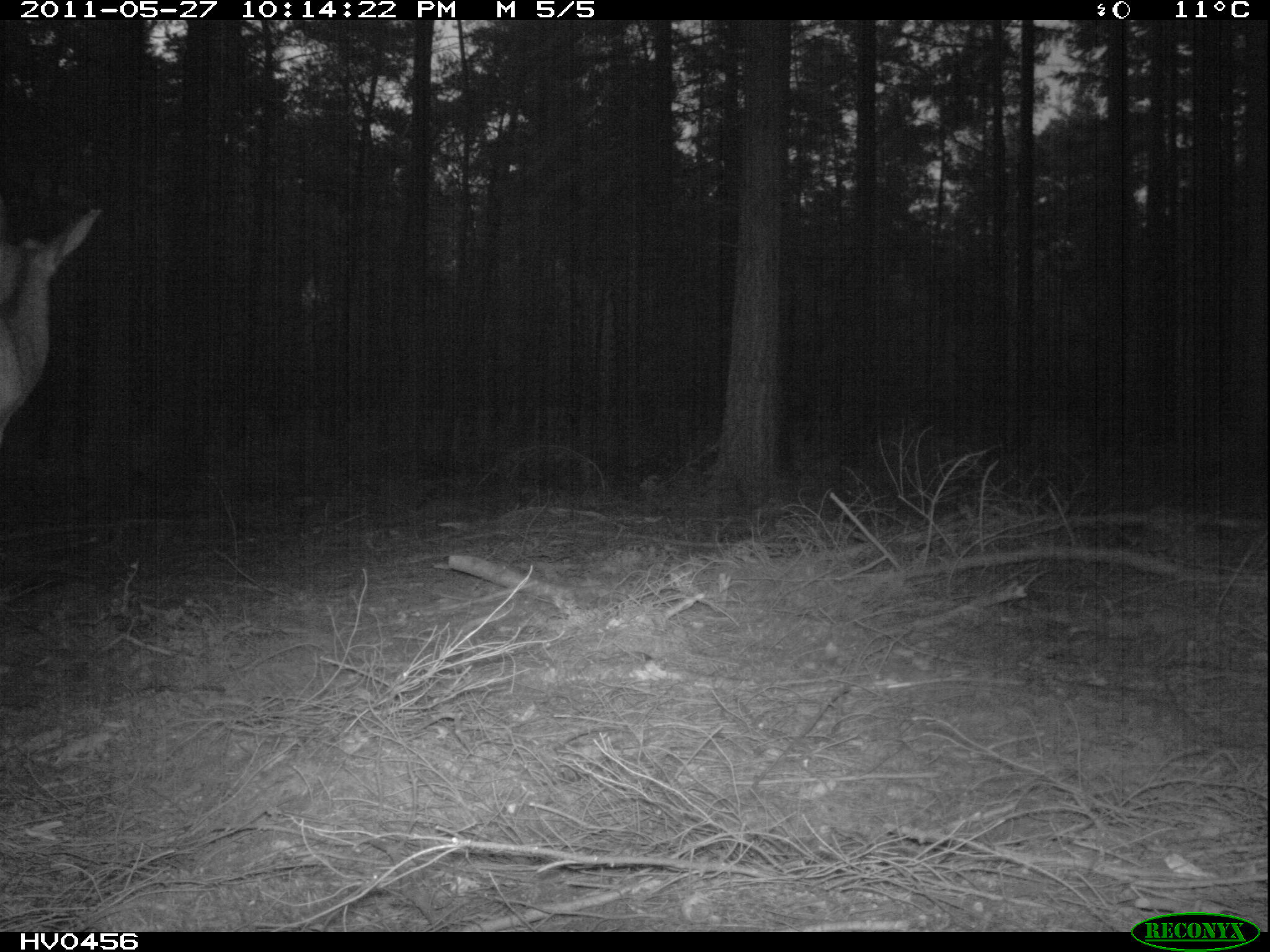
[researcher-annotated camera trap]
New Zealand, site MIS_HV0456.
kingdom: Animalia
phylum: Chordata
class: Mammalia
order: Artiodactyla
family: Cervidae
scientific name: Cervidae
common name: deer